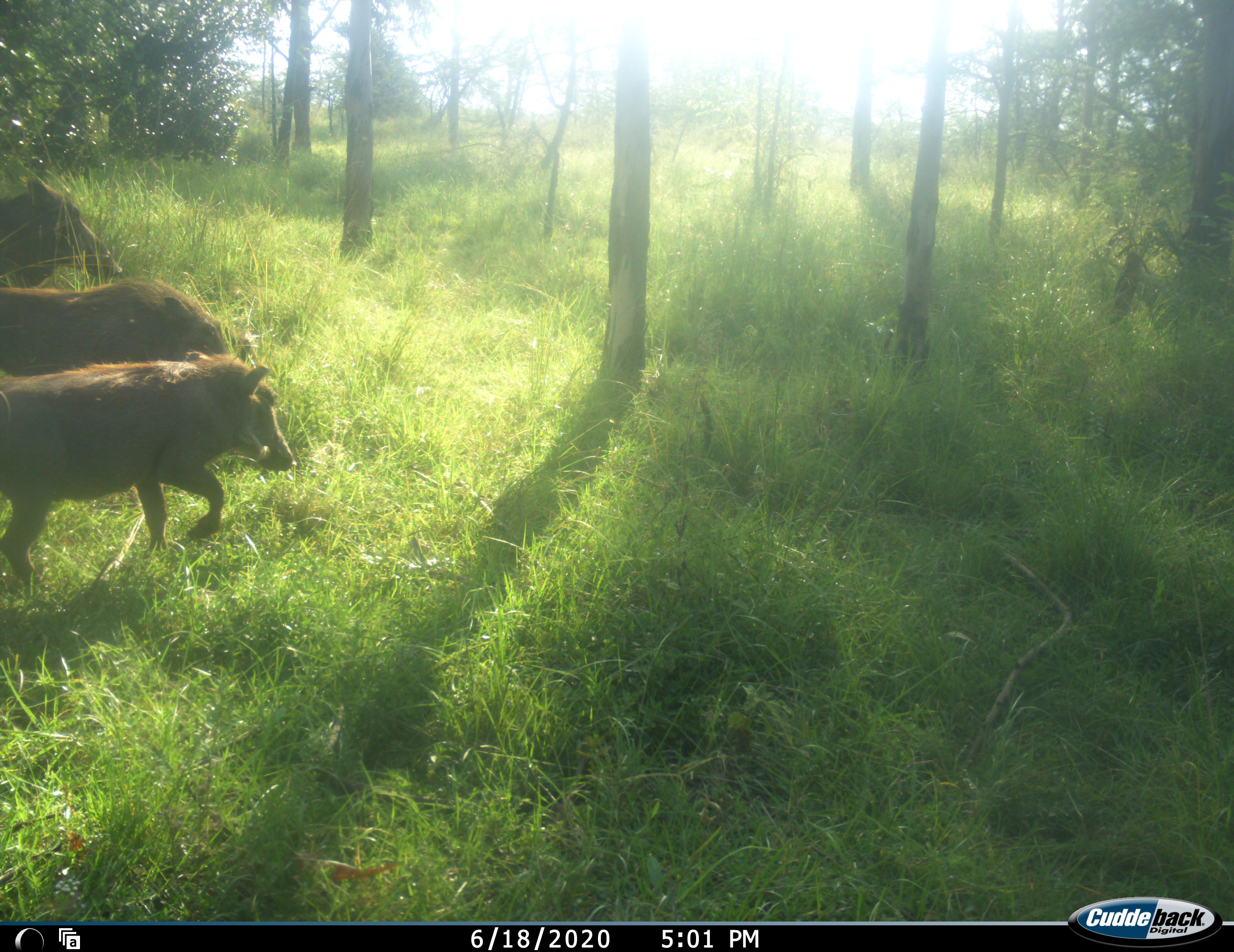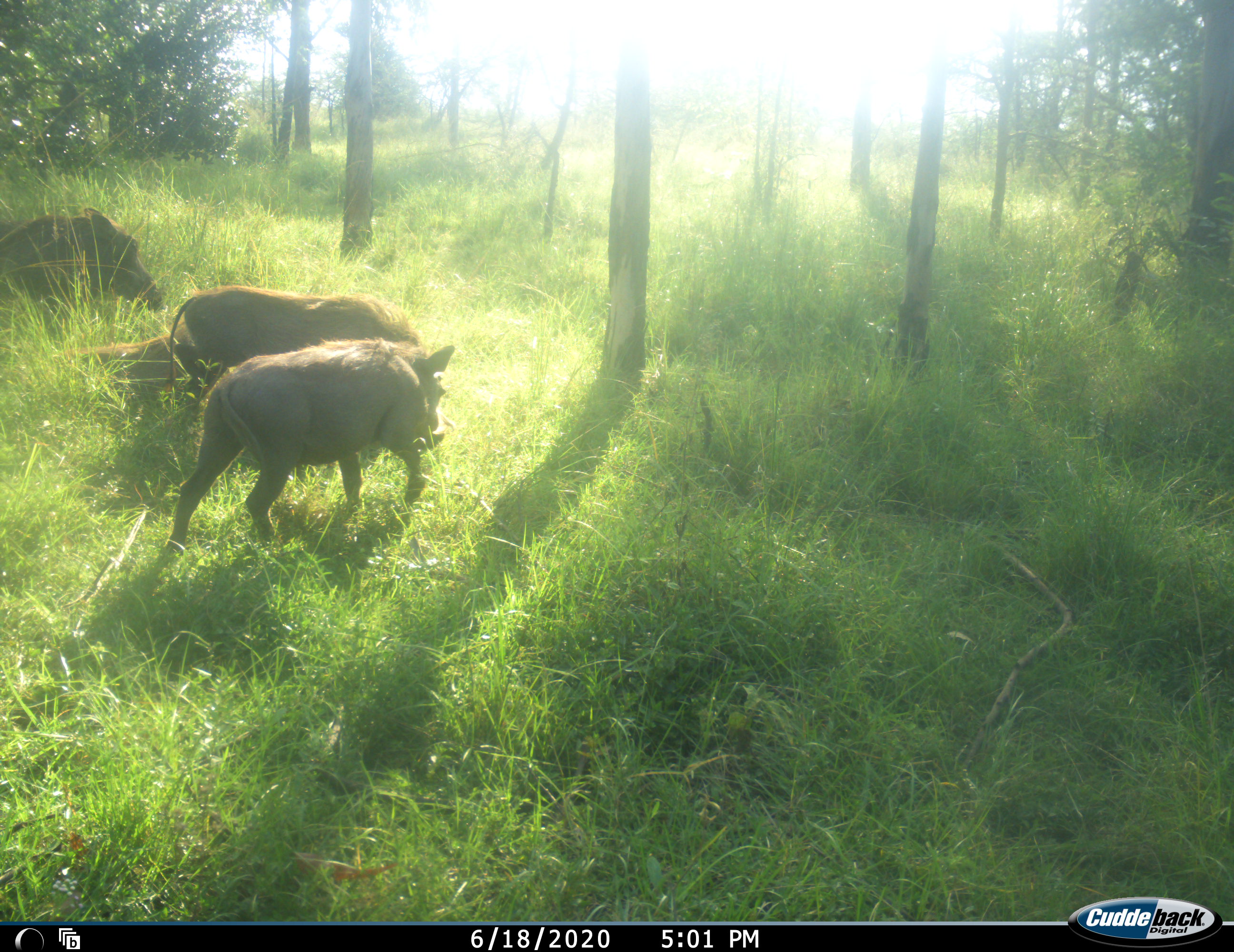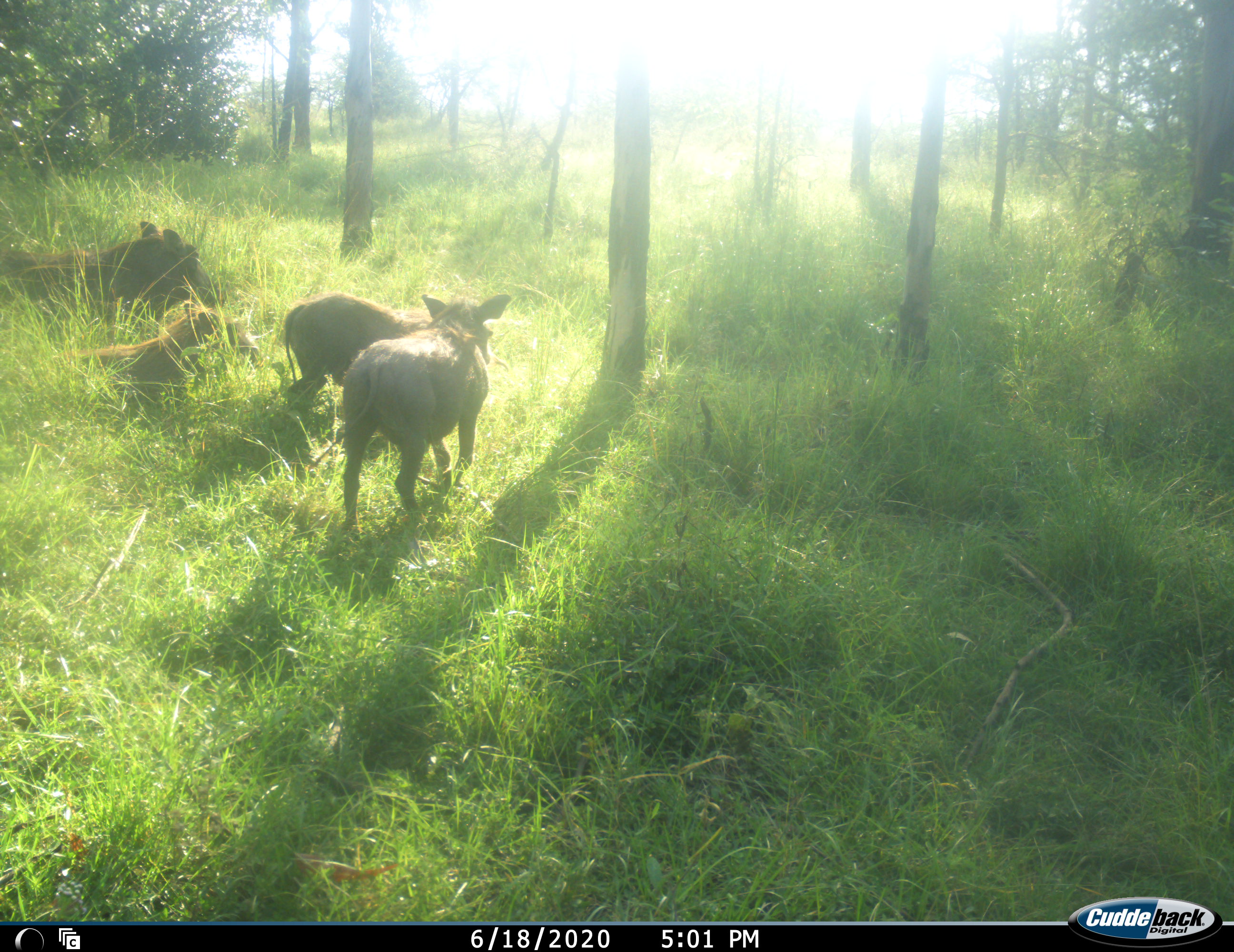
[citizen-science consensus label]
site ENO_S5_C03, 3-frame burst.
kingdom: Animalia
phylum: Chordata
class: Mammalia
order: Artiodactyla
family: Suidae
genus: Phacochoerus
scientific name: Phacochoerus africanus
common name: warthog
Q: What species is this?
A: Warthog (Phacochoerus africanus).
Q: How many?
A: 4.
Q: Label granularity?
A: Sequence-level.